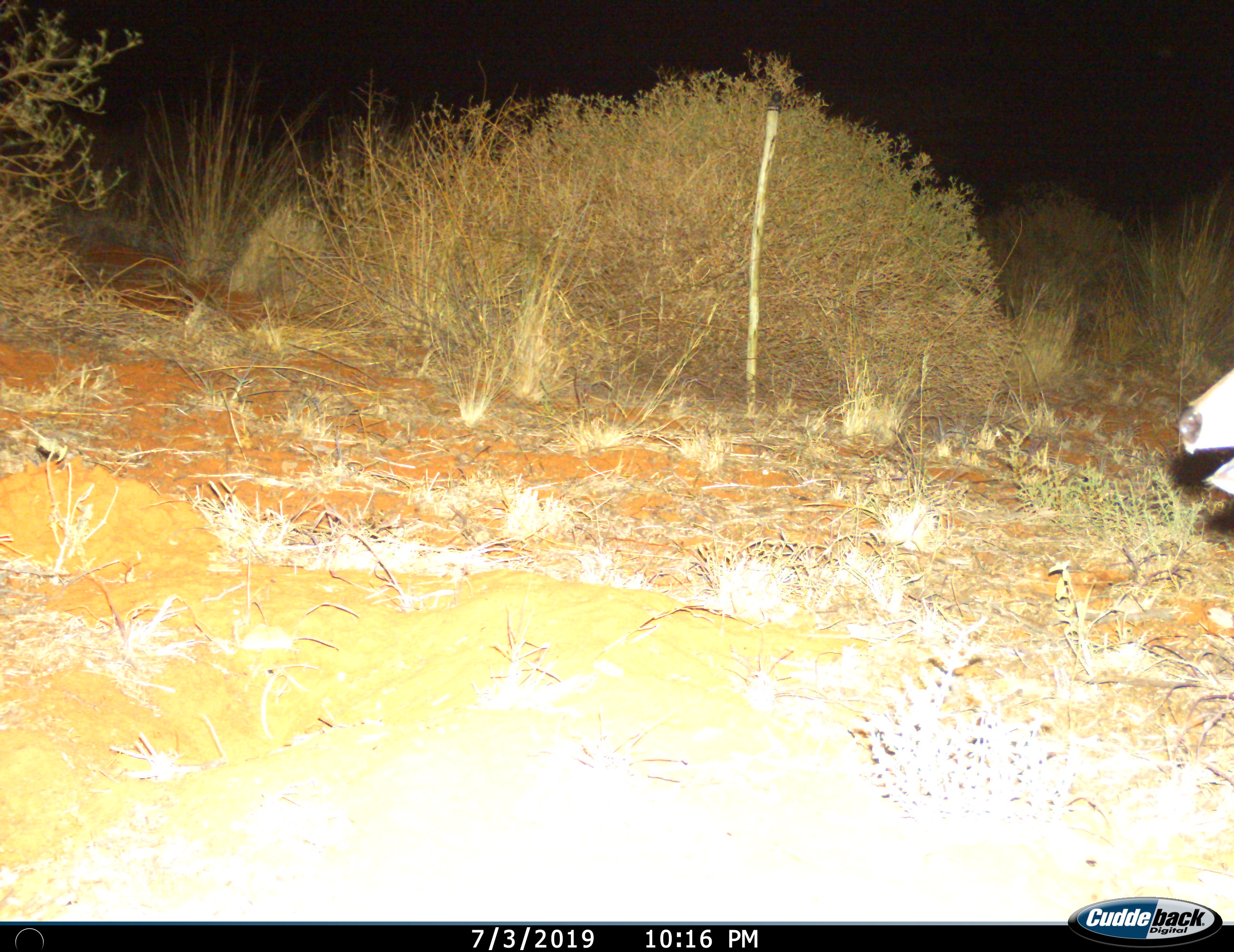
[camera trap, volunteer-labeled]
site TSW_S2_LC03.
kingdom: Animalia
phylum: Chordata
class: Mammalia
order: Artiodactyla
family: Bovidae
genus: Sylvicapra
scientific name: Sylvicapra grimmia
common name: common duiker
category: duikercommongrey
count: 1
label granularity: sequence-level